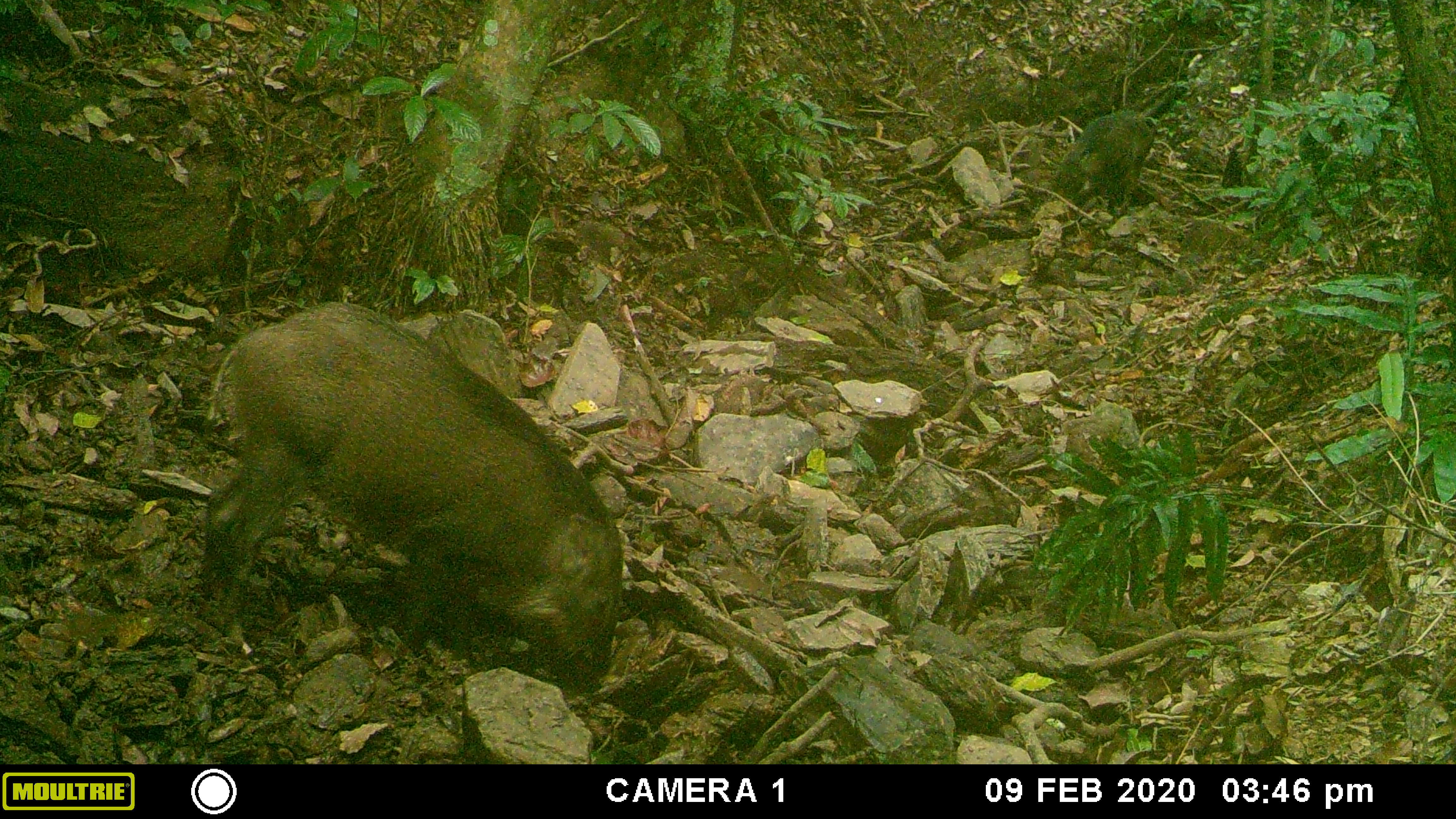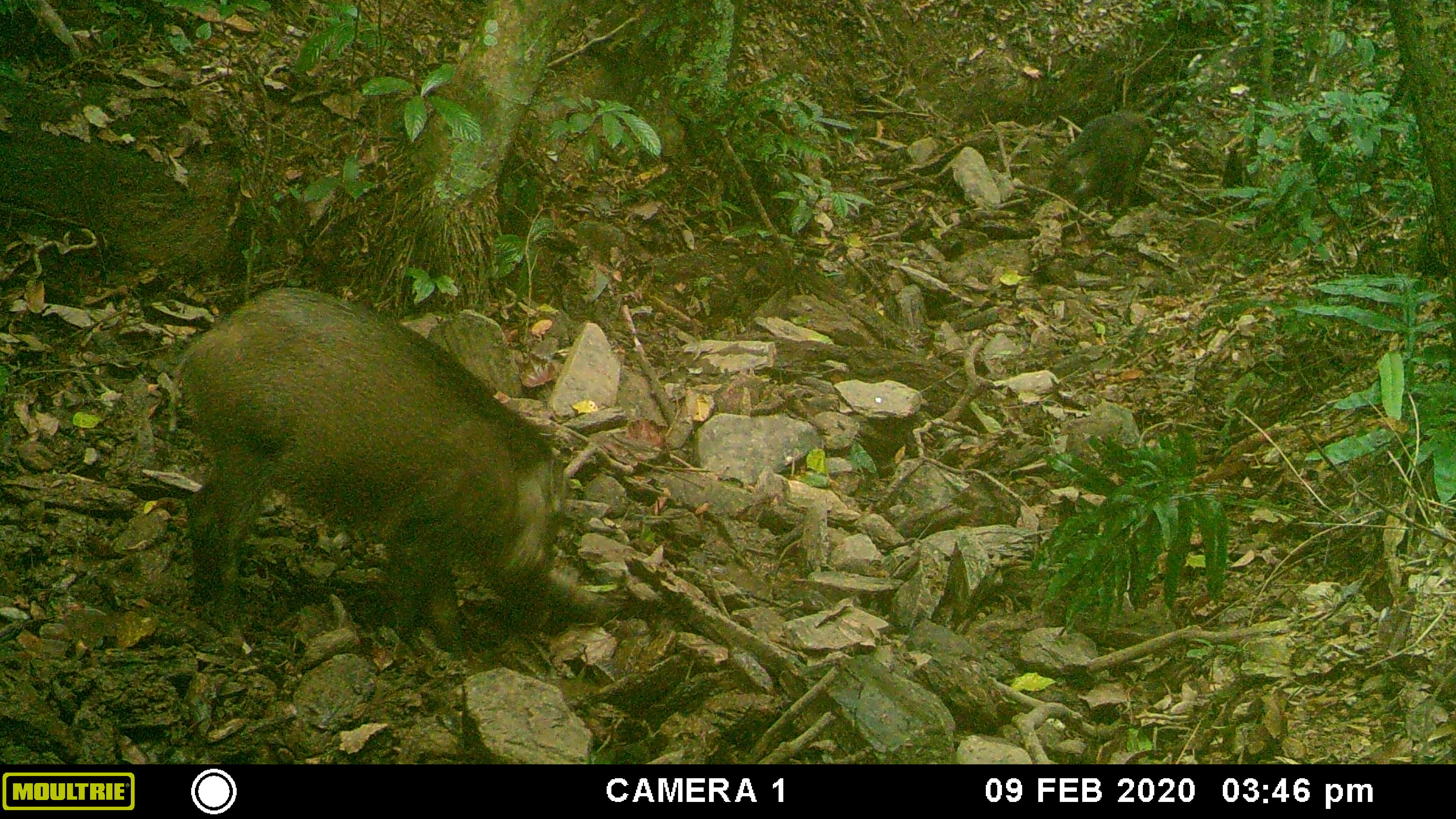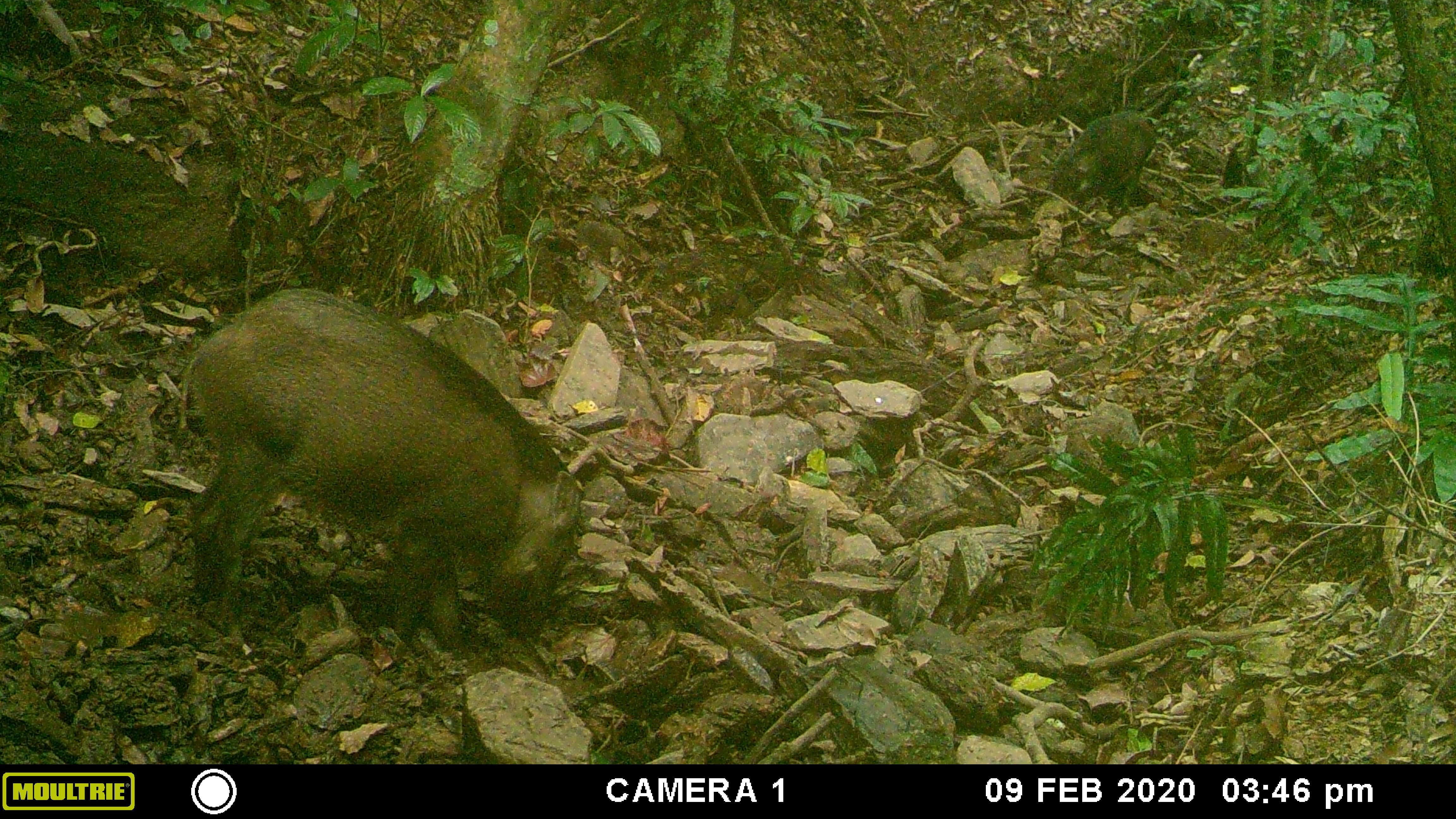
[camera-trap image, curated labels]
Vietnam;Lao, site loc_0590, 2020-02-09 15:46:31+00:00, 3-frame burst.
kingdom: Animalia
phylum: Chordata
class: Mammalia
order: Artiodactyla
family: Suidae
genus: Sus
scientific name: Sus scrofa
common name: eurasian wild pig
Eurasian wild pig (Sus scrofa). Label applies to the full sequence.